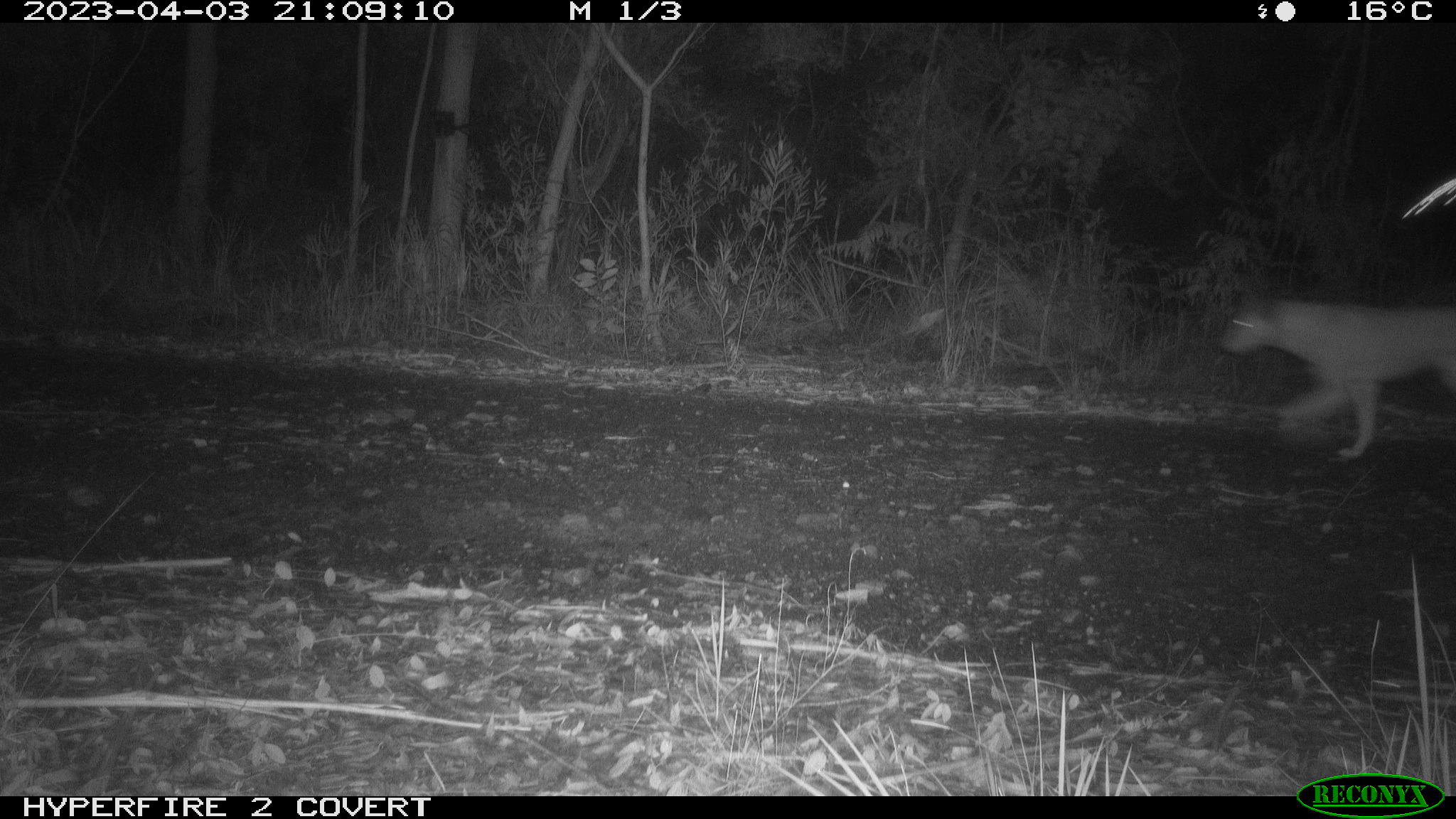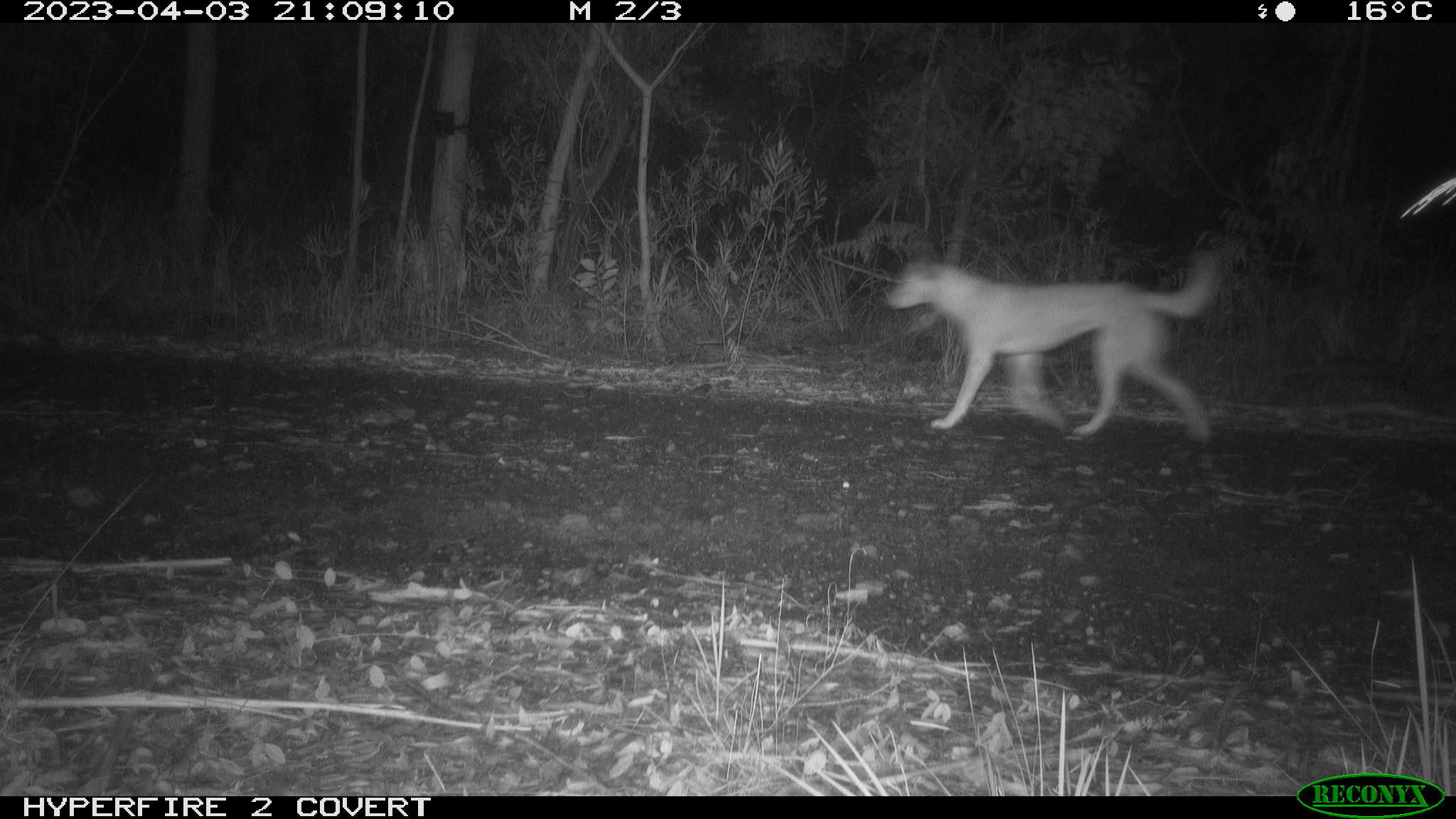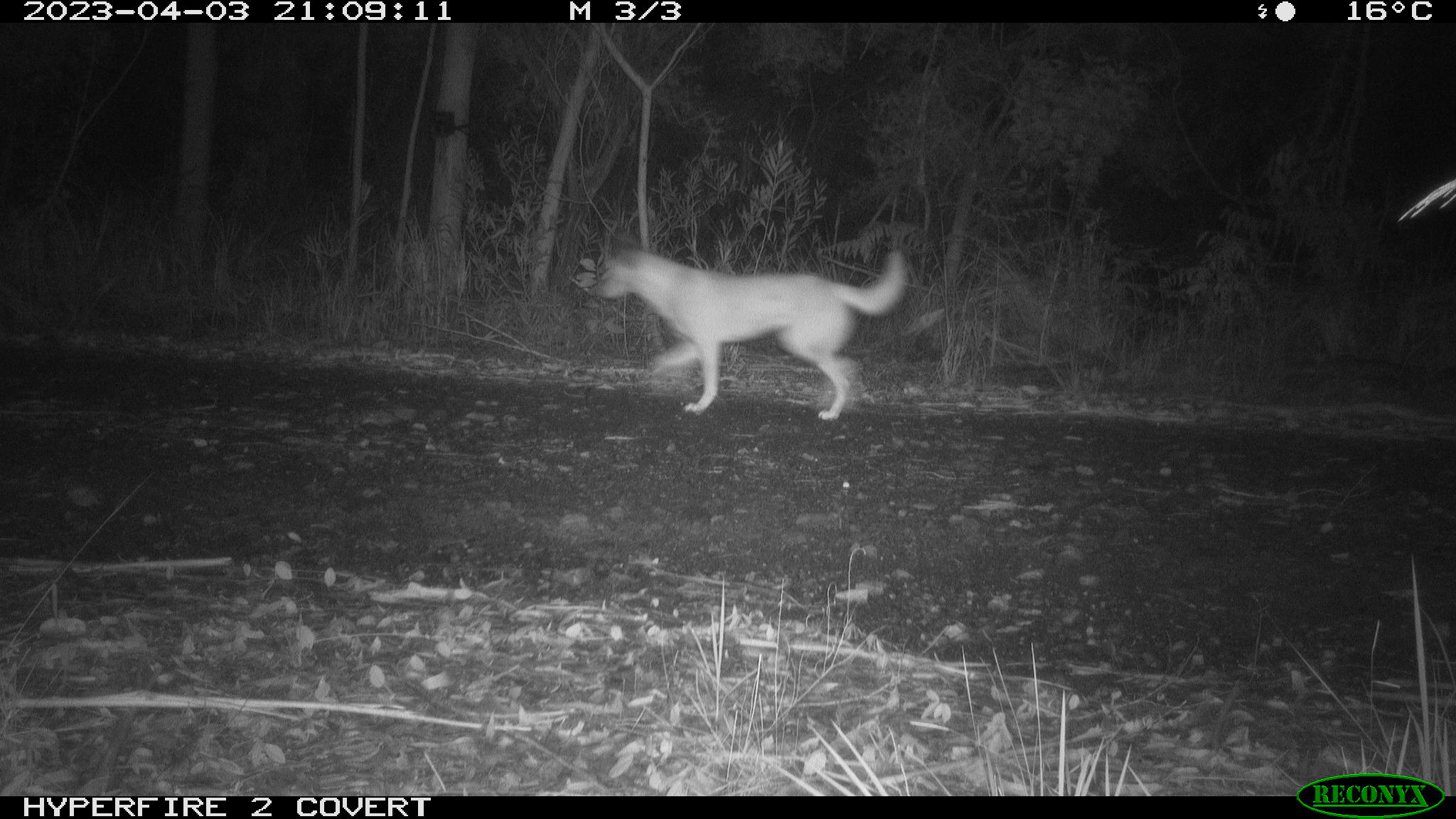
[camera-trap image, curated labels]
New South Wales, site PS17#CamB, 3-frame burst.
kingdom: Animalia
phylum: Chordata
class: Mammalia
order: Carnivora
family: Canidae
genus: Canis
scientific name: Canis familiaris dingo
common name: dingo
Dingo (Canis familiaris dingo).